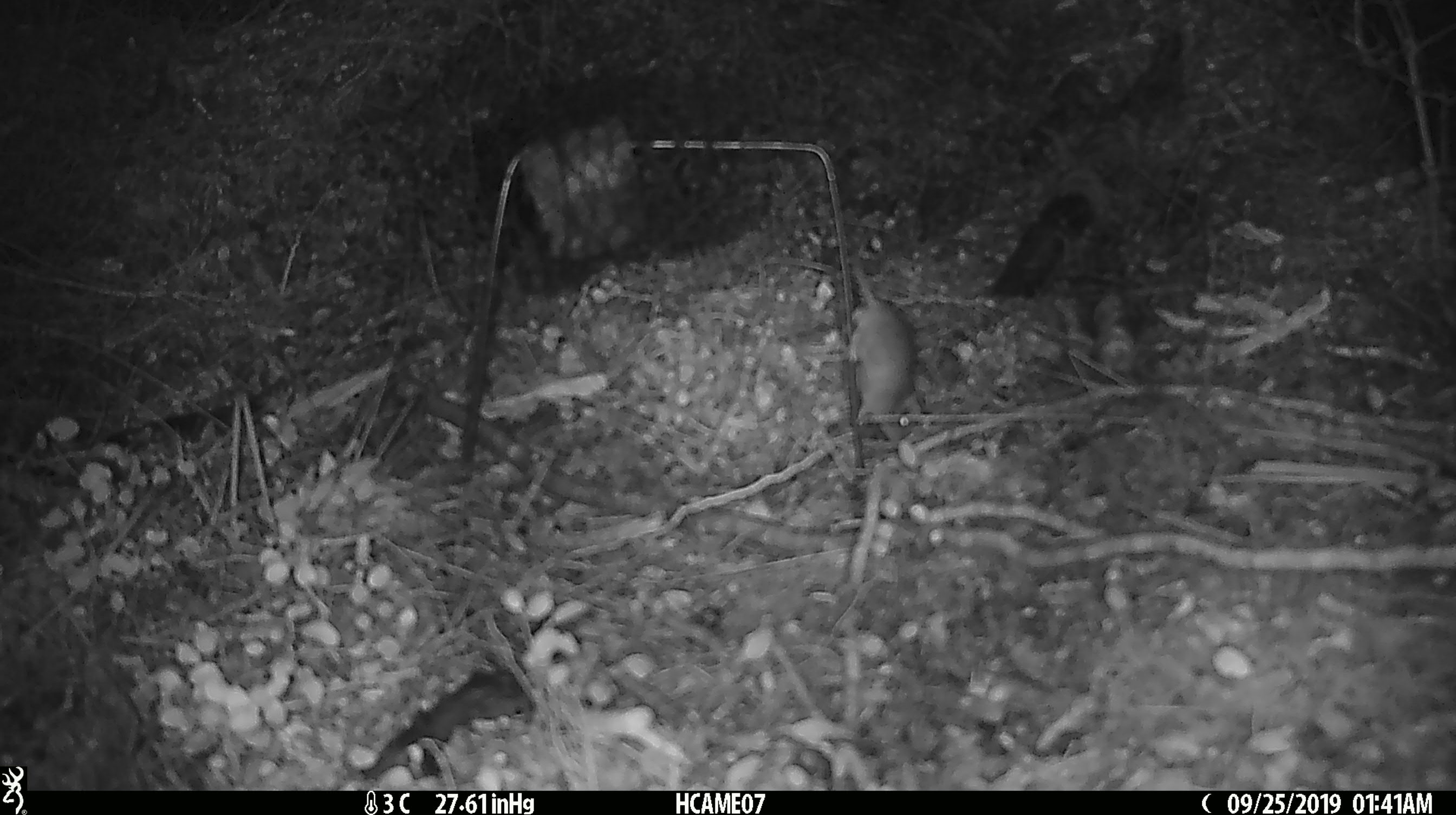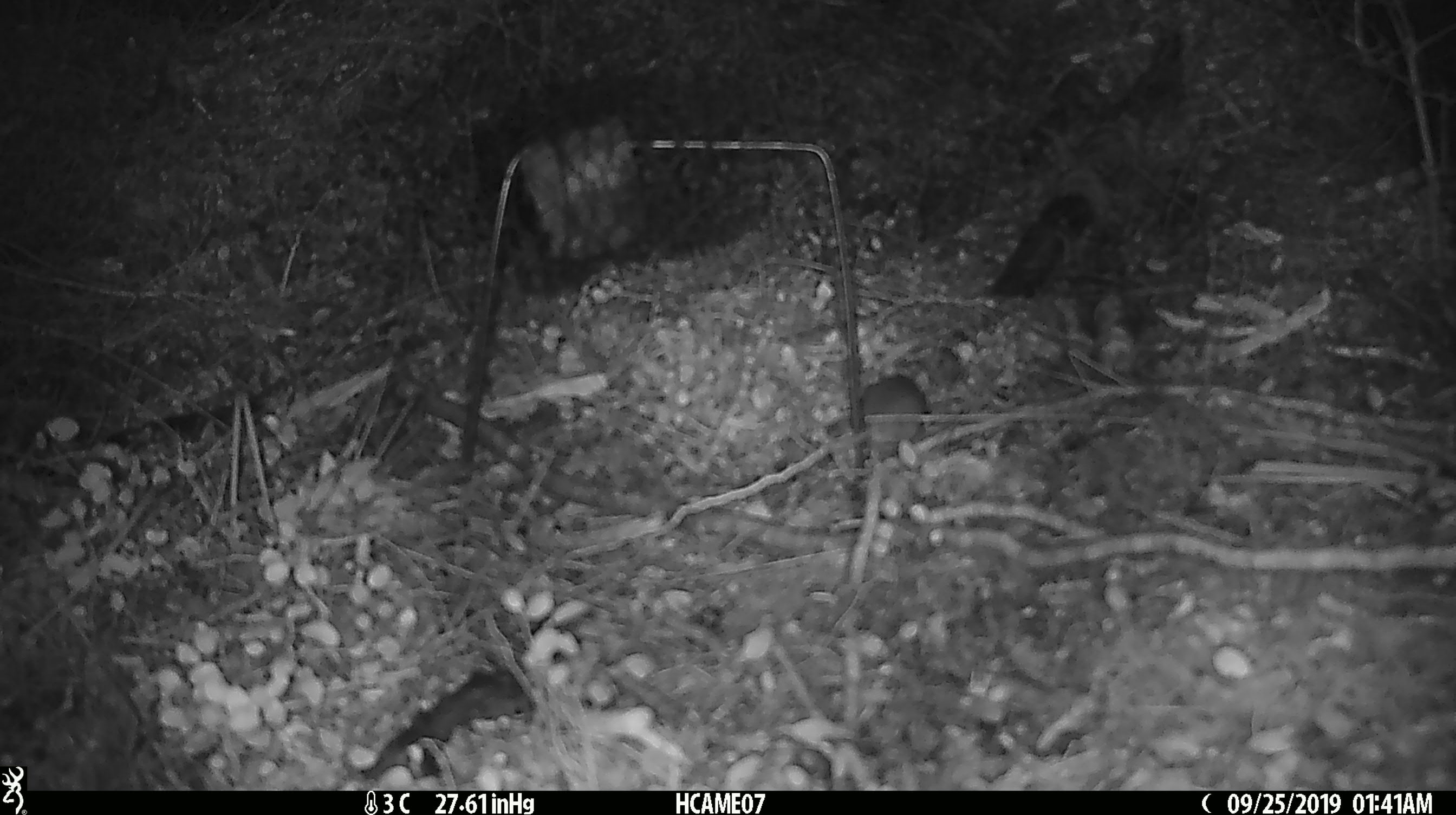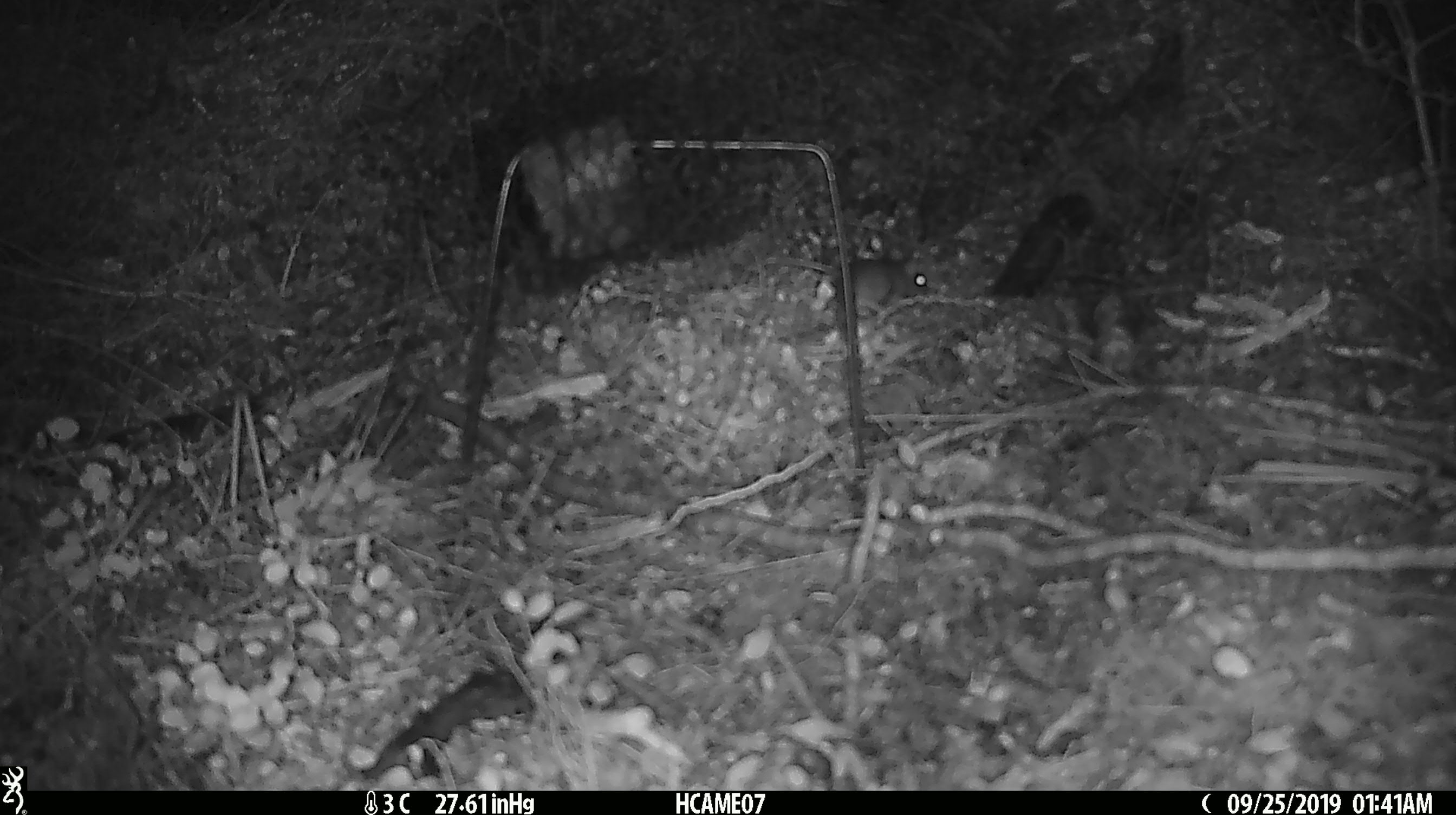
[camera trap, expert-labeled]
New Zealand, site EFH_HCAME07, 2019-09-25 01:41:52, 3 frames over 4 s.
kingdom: Animalia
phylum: Chordata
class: Mammalia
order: Rodentia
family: Muridae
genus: Mus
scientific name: Mus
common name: mouse